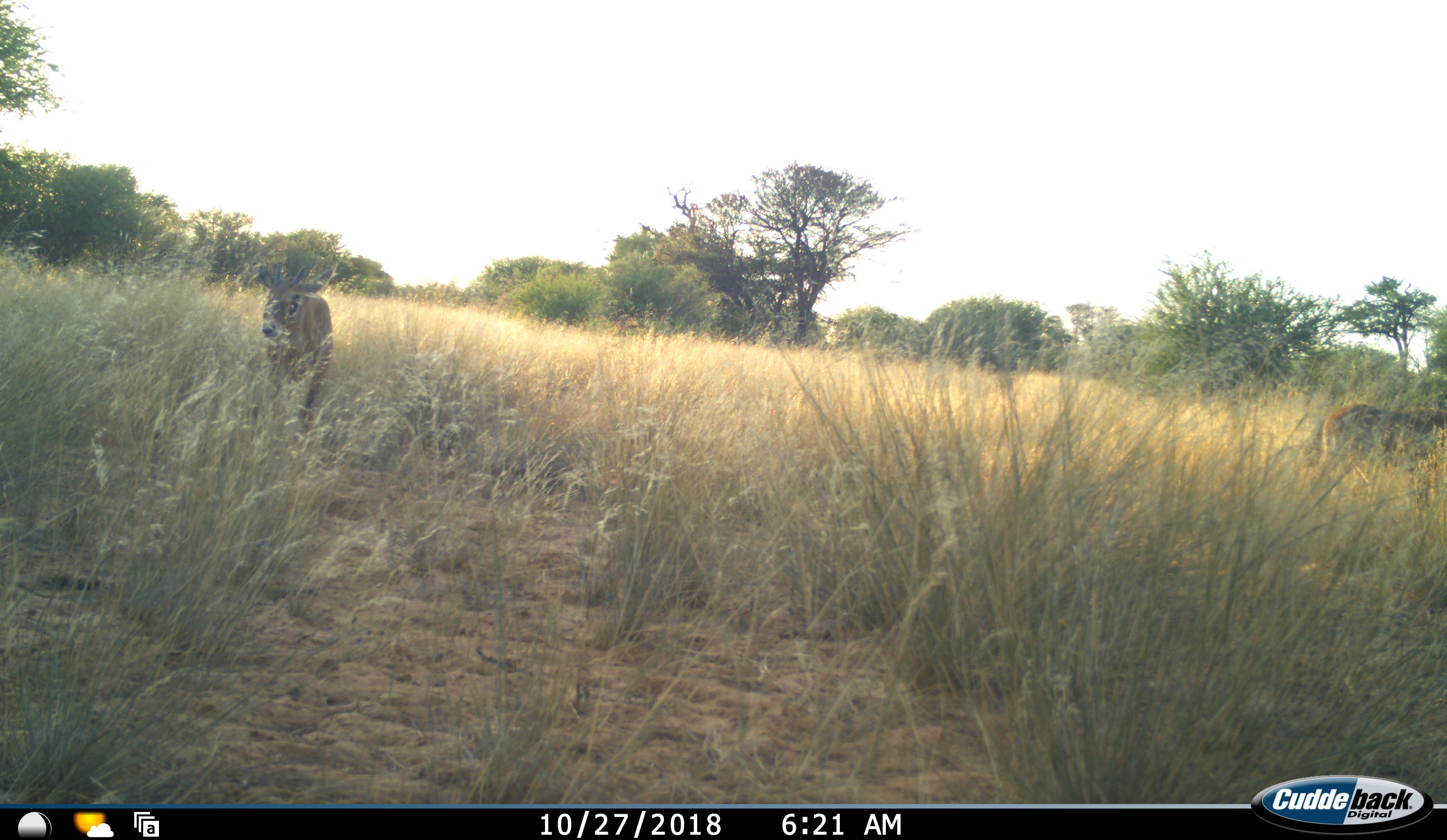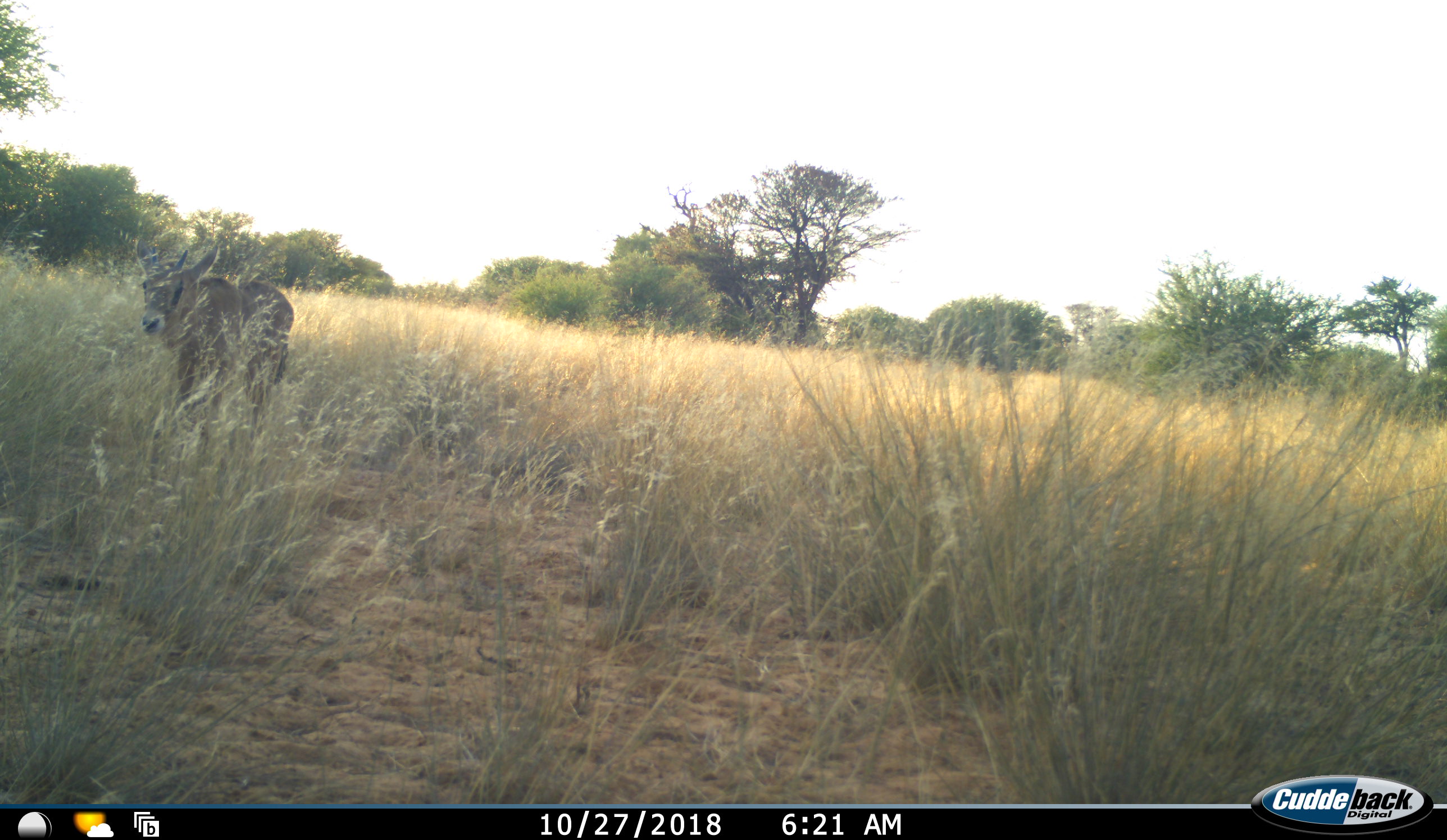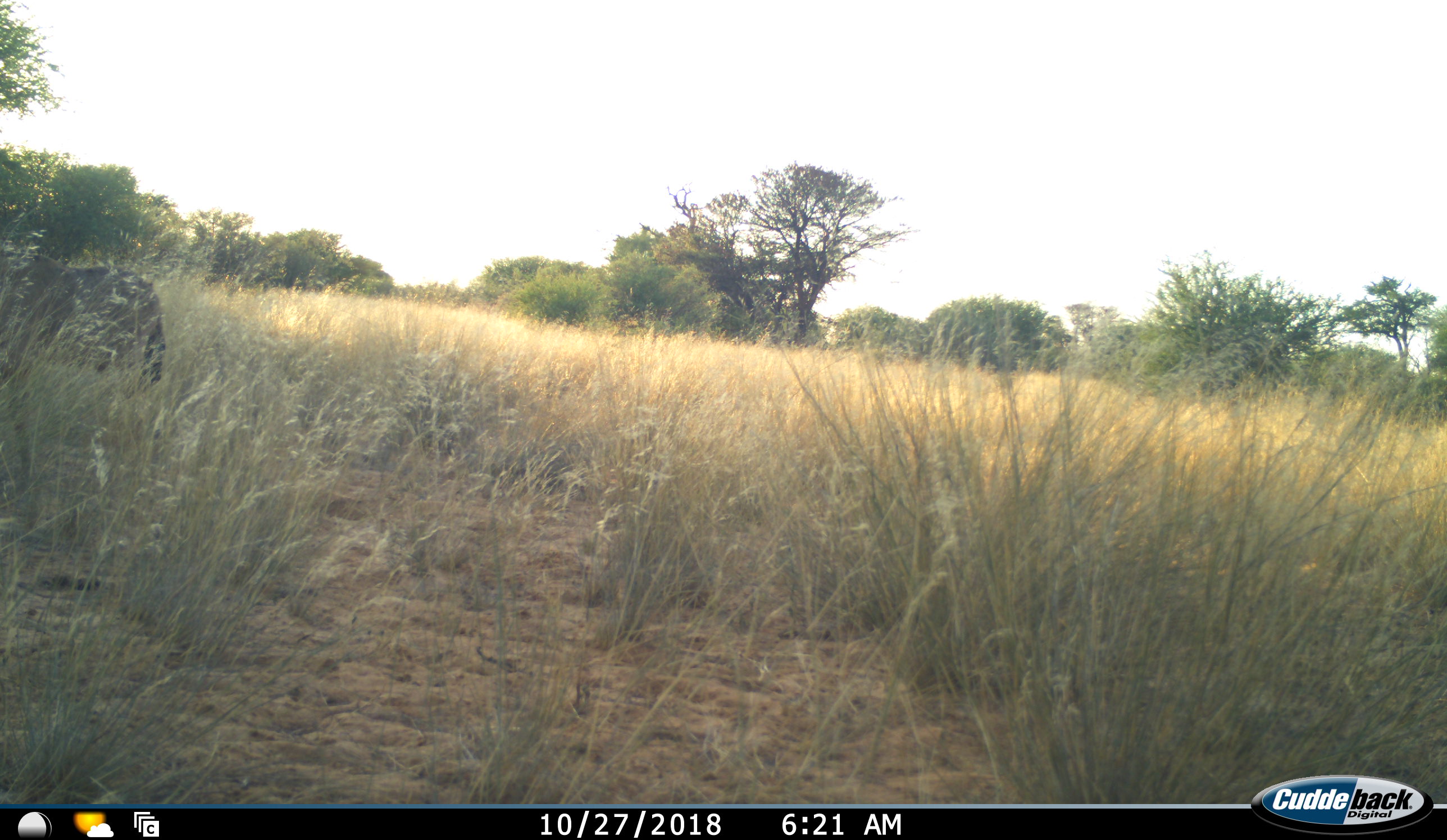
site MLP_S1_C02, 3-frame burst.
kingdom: Animalia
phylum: Chordata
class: Mammalia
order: Artiodactyla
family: Bovidae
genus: Oryx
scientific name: Oryx gazella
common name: gemsbok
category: oryx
Oryx (gemsbok) (Oryx gazella), count 2. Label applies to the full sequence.